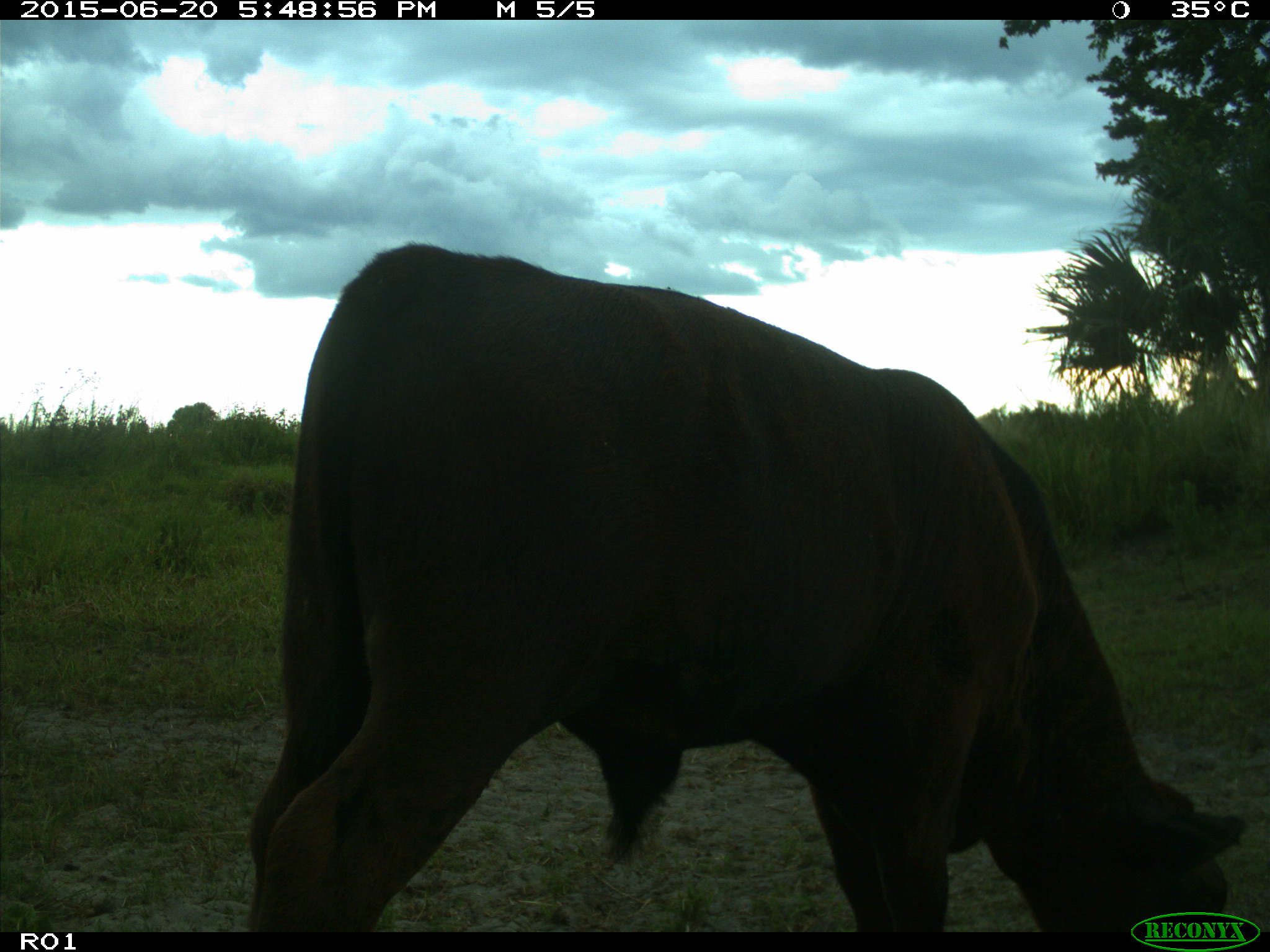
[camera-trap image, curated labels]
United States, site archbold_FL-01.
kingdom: Animalia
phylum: Chordata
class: Mammalia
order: Artiodactyla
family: Bovidae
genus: Bos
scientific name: Bos taurus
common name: domestic cow